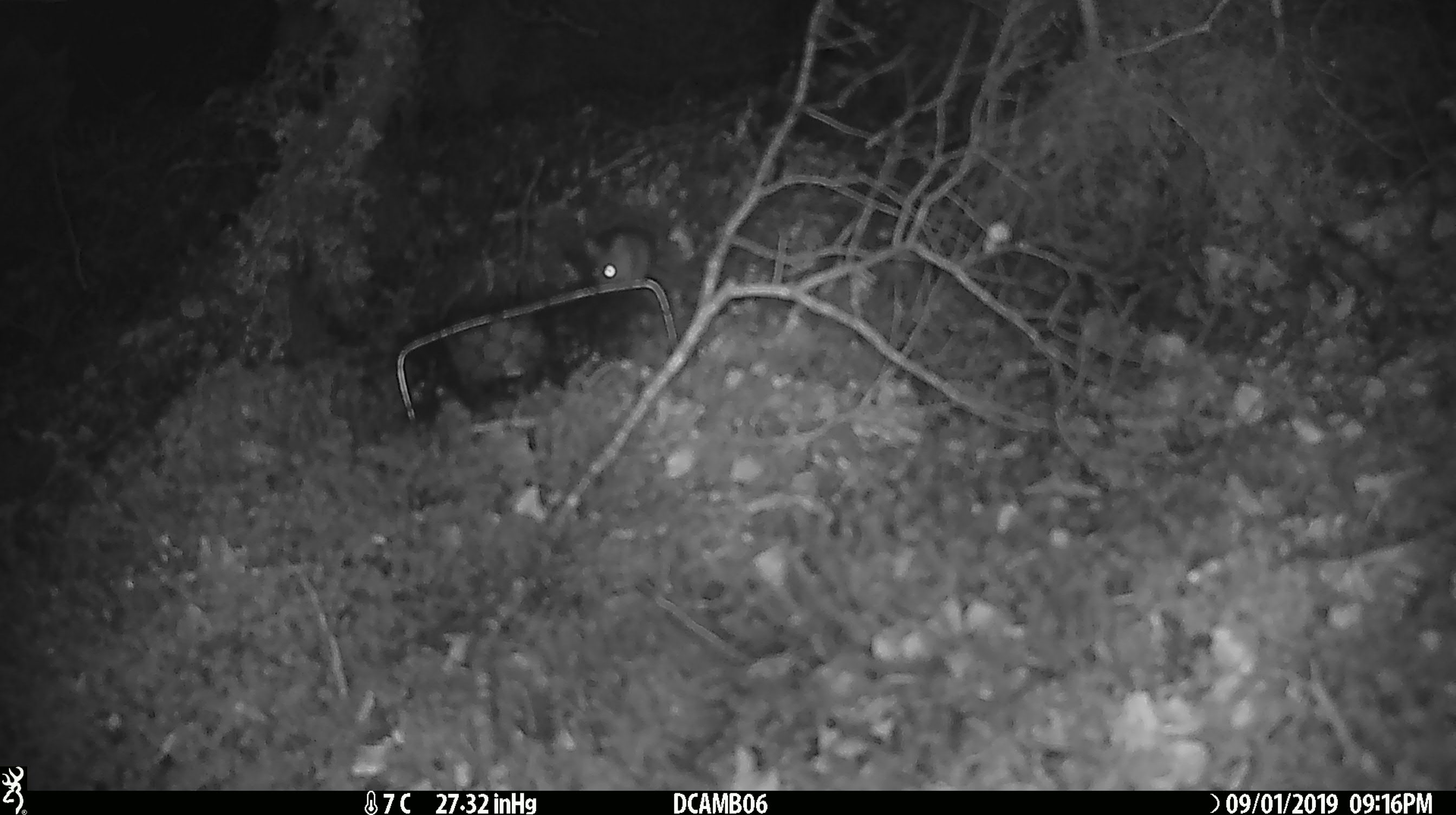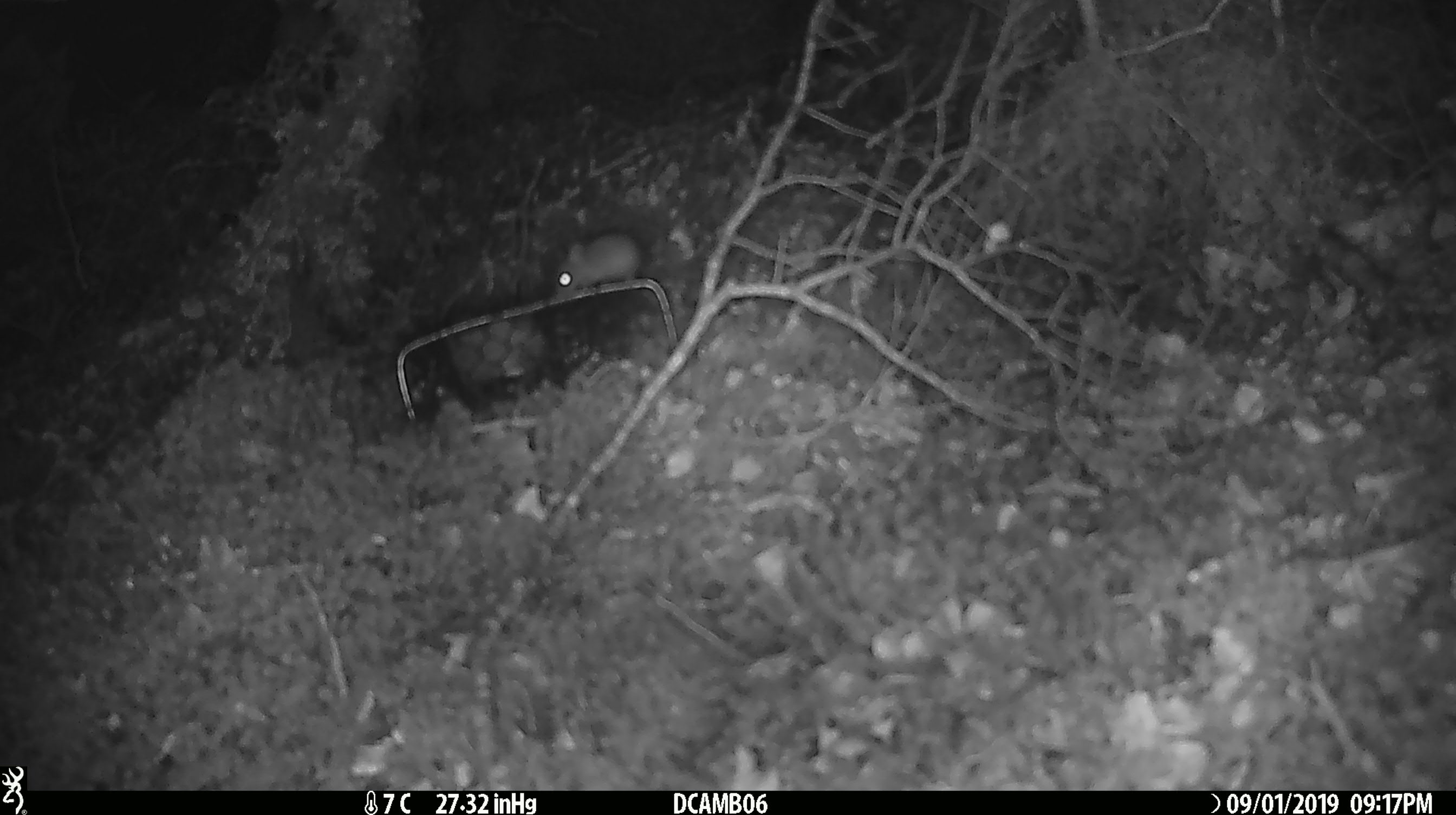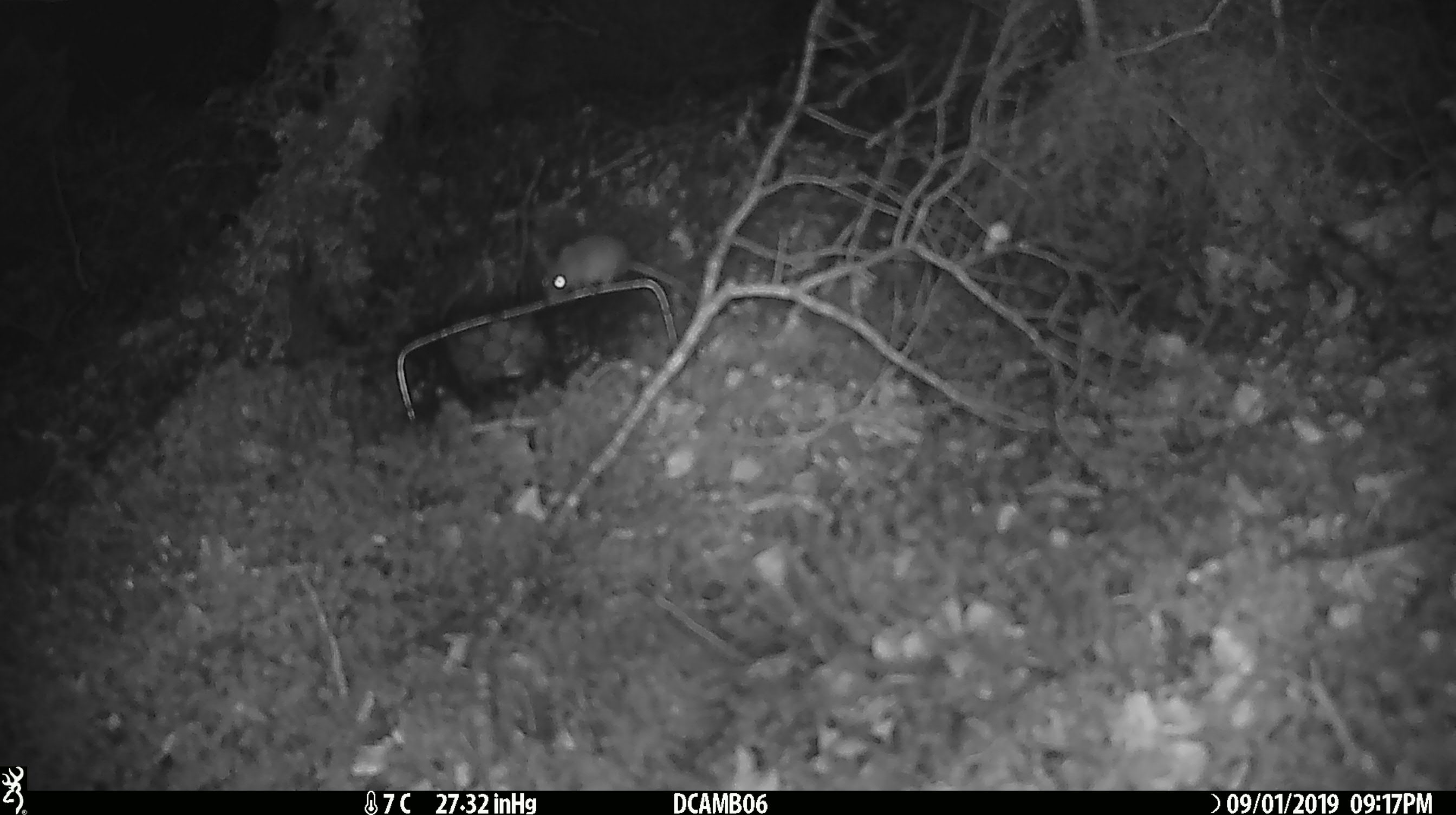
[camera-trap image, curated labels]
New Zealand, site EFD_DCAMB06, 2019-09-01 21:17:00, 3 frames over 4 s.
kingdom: Animalia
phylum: Chordata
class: Mammalia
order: Rodentia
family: Muridae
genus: Mus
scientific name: Mus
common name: mouse